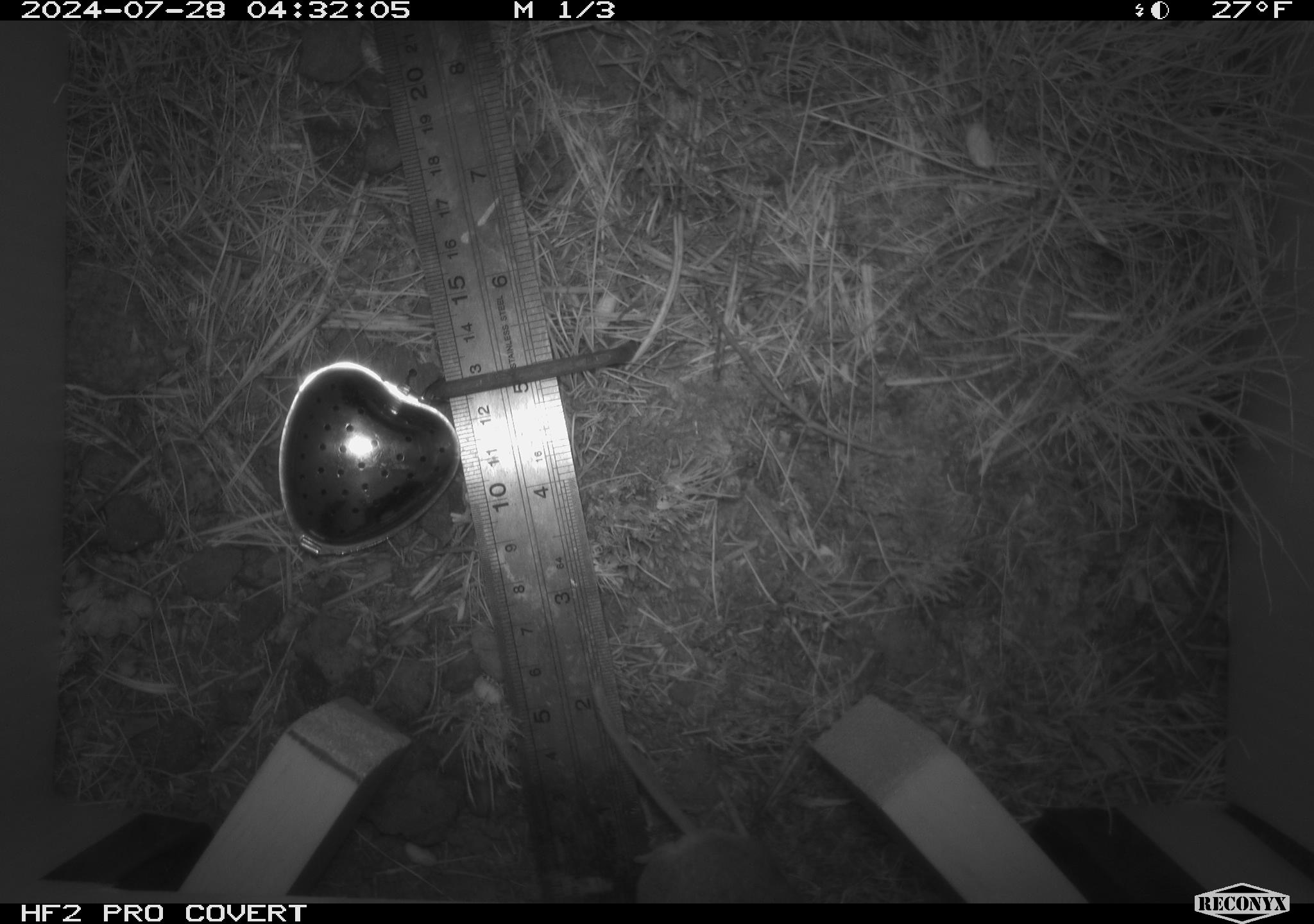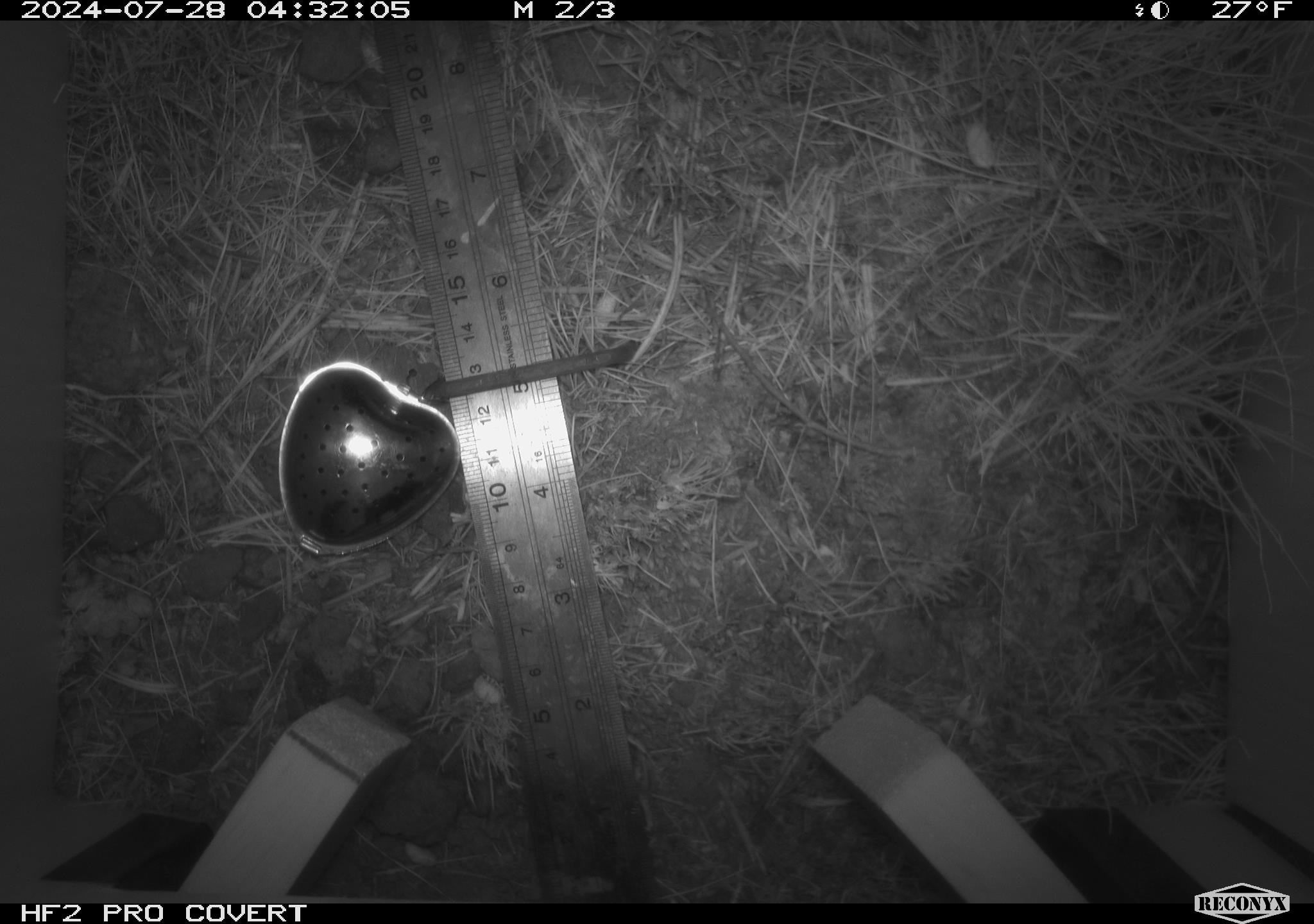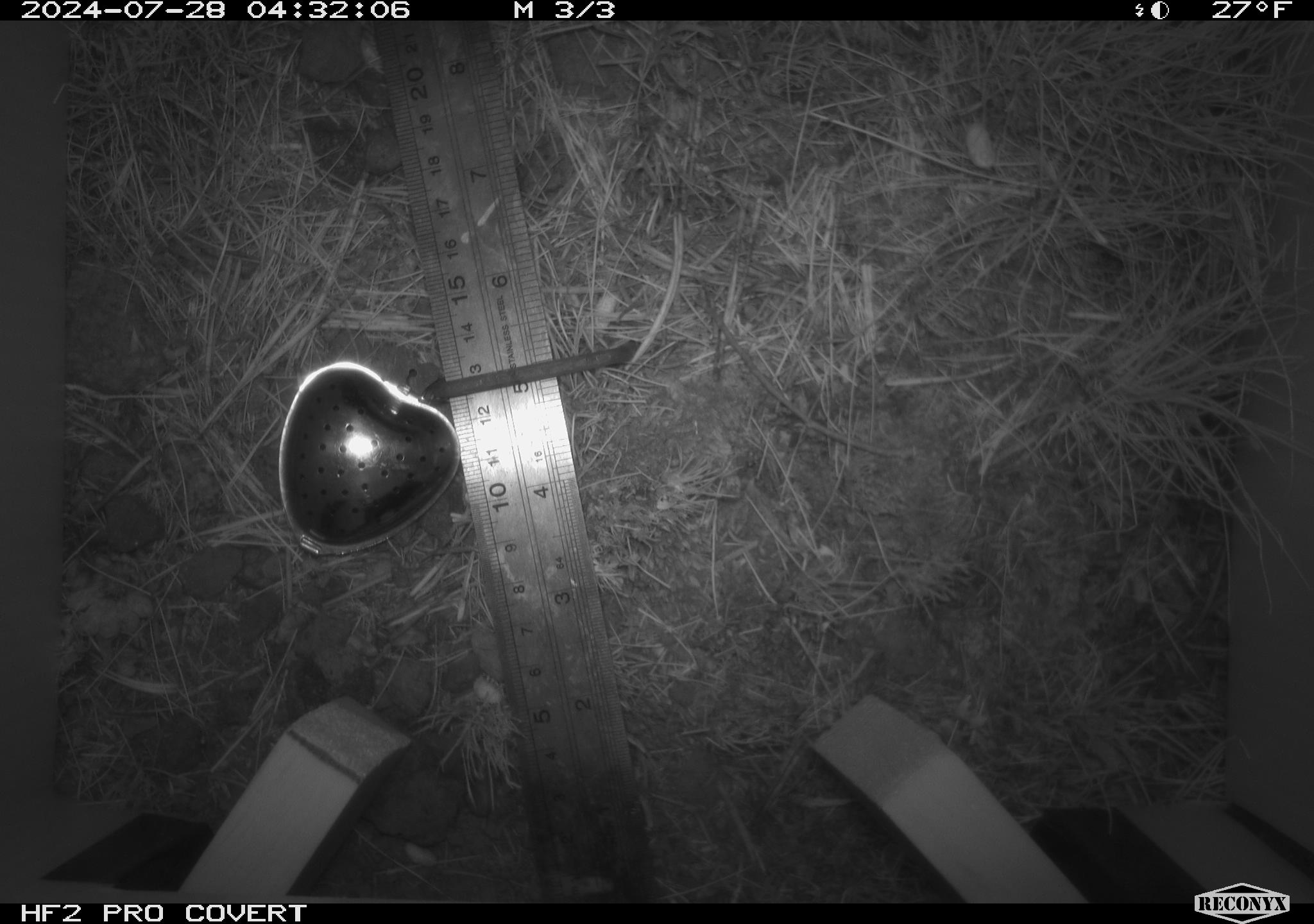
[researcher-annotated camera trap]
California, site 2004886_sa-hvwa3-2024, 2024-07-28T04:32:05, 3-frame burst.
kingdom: Animalia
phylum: Chordata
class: Mammalia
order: Rodentia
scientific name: Rodentia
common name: mouse species